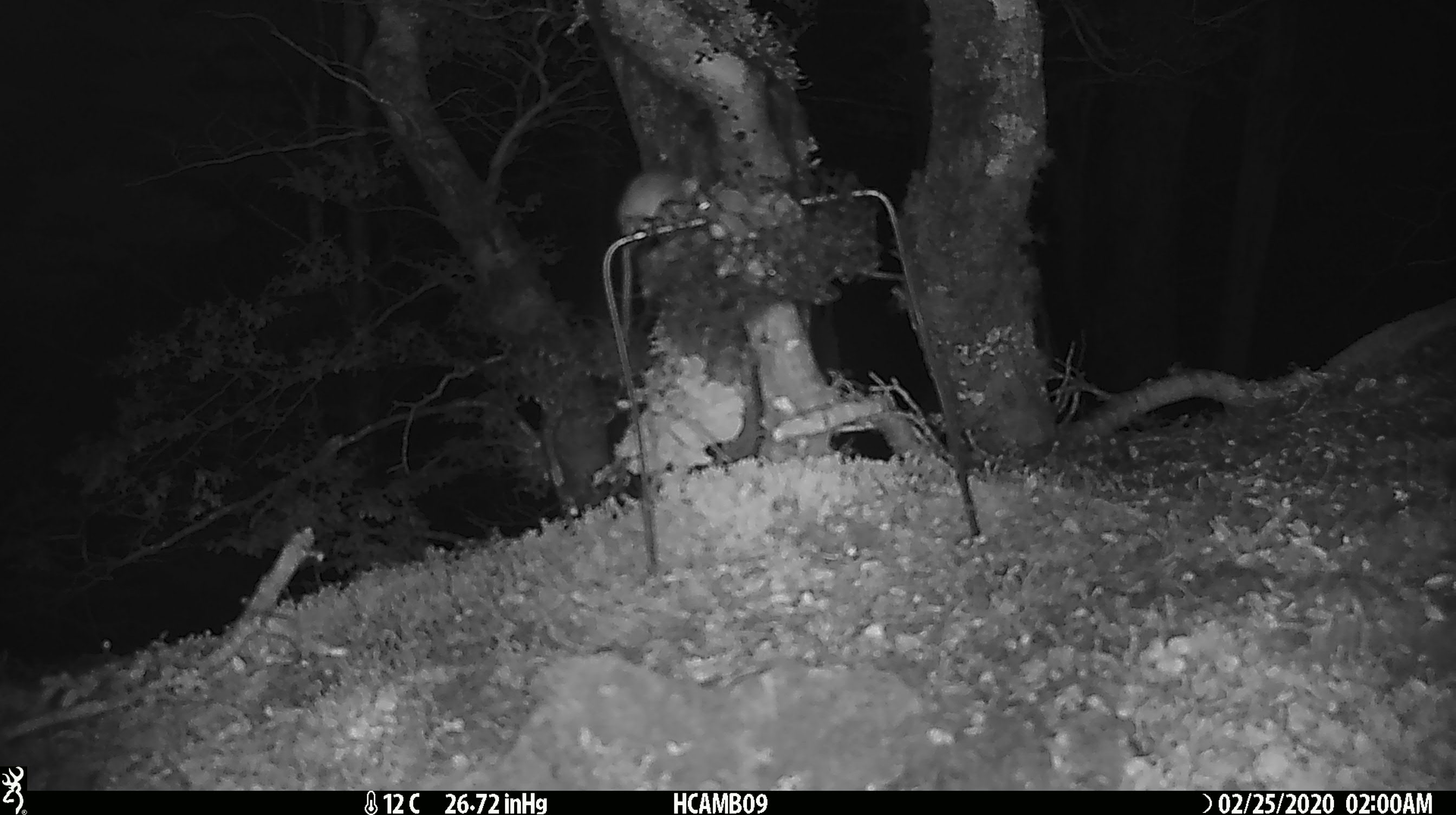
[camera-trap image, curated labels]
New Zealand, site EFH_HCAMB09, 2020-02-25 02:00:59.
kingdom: Animalia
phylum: Chordata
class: Mammalia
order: Rodentia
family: Muridae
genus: Mus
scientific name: Mus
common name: mouse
Mouse (Mus).